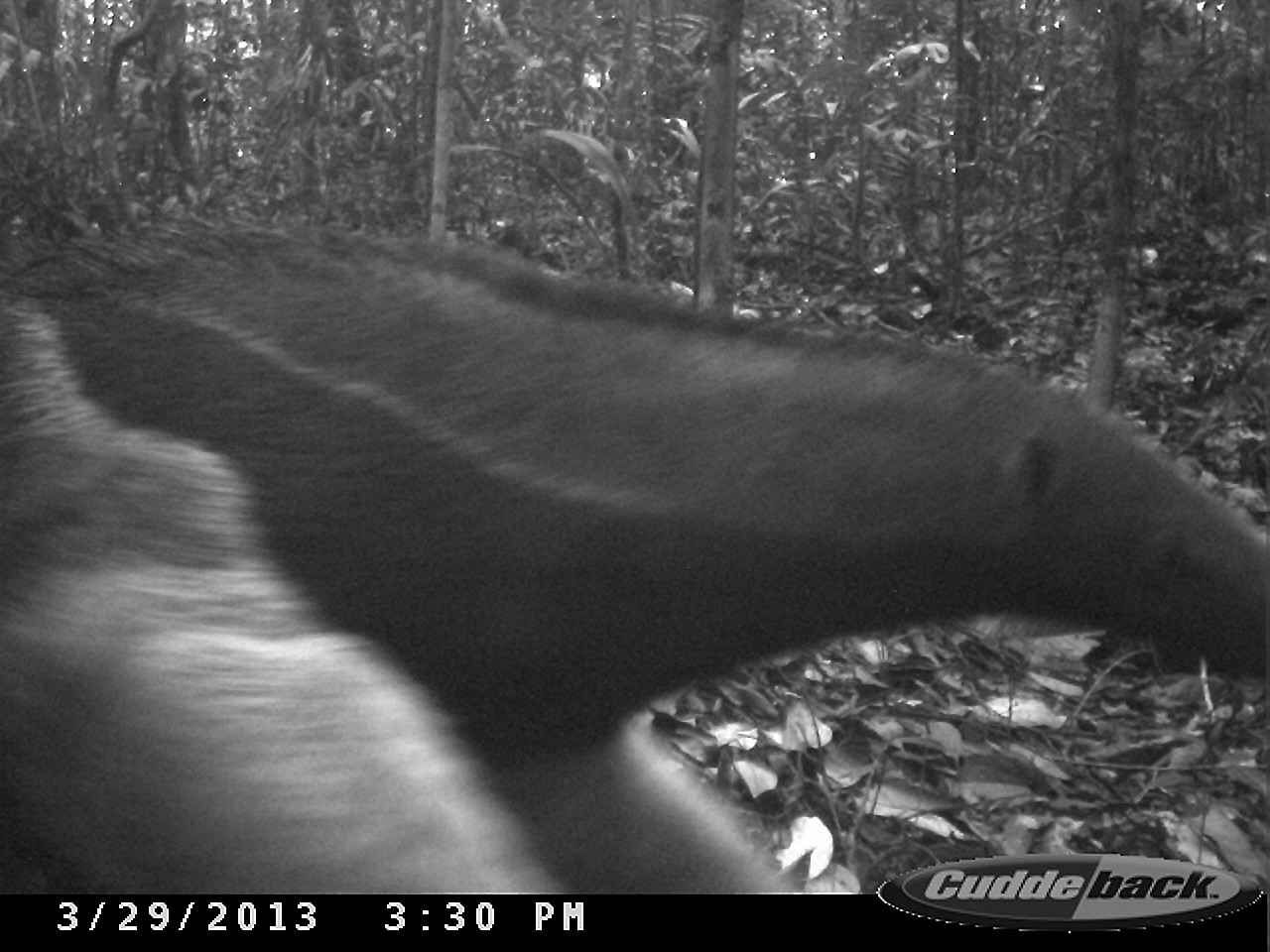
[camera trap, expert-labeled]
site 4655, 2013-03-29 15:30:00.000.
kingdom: Animalia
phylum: Chordata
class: Mammalia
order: Pilosa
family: Myrmecophagidae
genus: Myrmecophaga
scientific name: Myrmecophaga tridactyla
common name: giant anteater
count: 1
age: adult